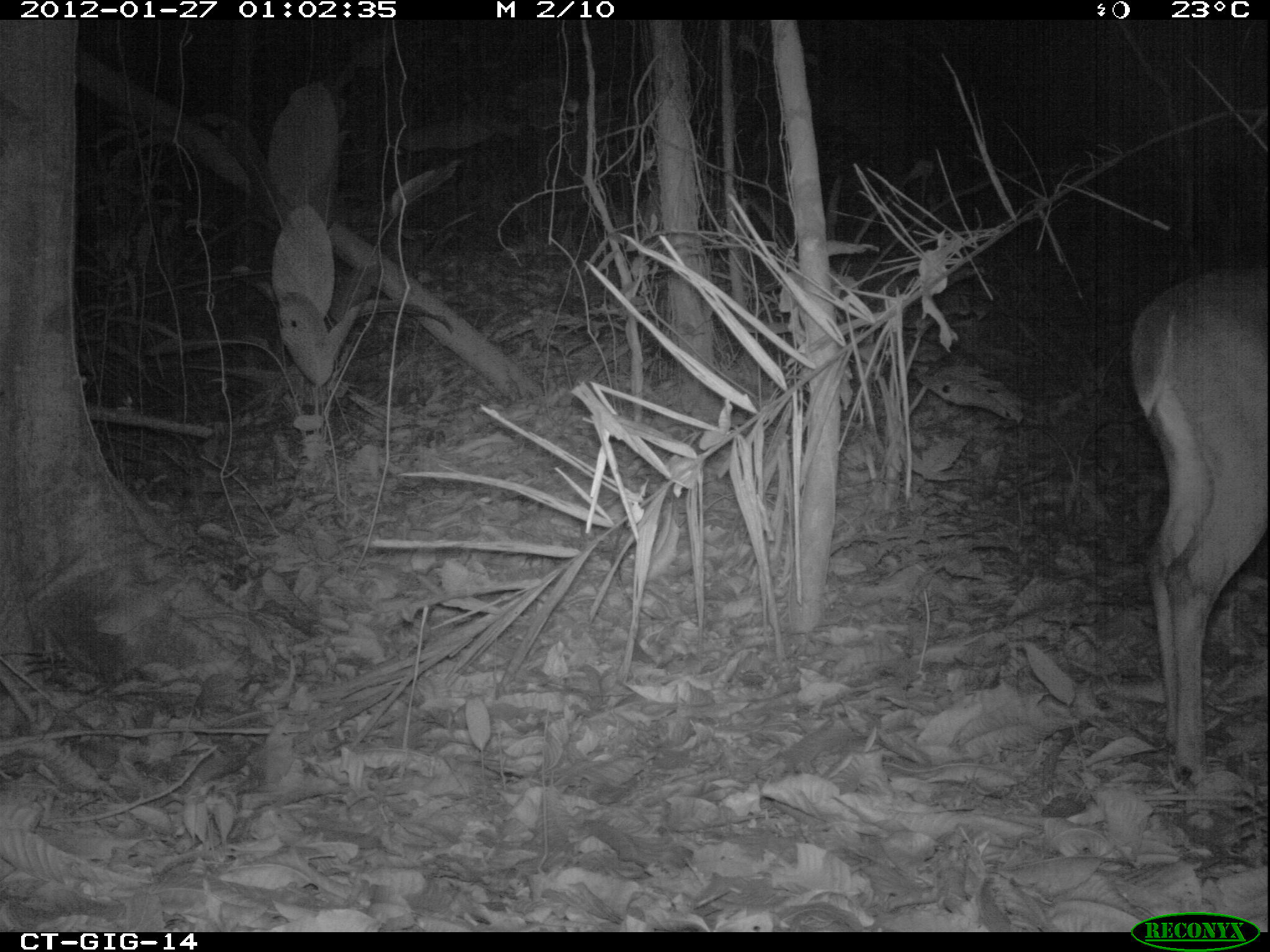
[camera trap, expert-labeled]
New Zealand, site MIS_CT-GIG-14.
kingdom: Animalia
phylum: Chordata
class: Mammalia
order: Artiodactyla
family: Cervidae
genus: Odocoileus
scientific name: Odocoileus virginianus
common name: white-tailed deer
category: white tailed deer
White tailed deer (white-tailed deer) (Odocoileus virginianus).